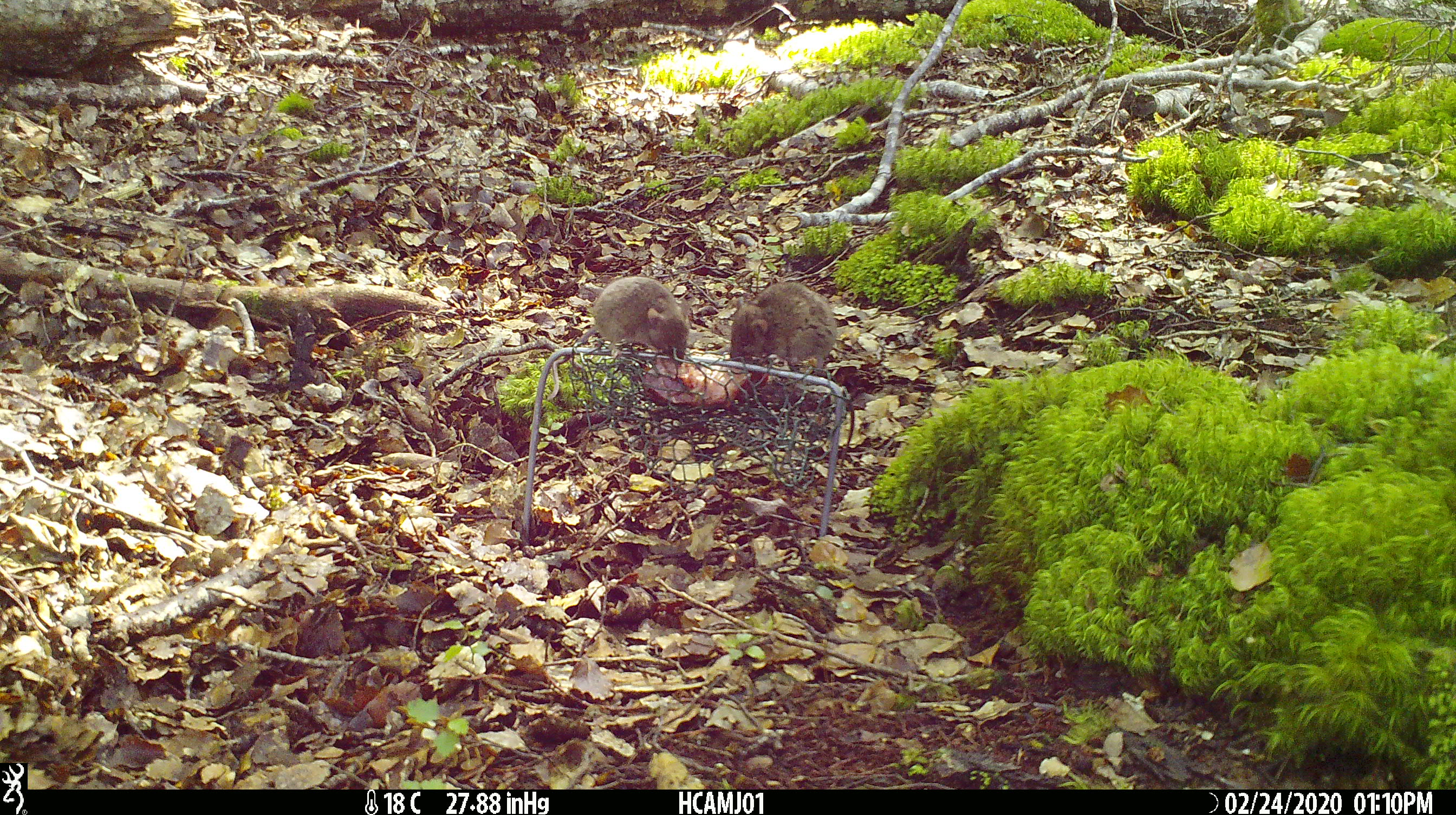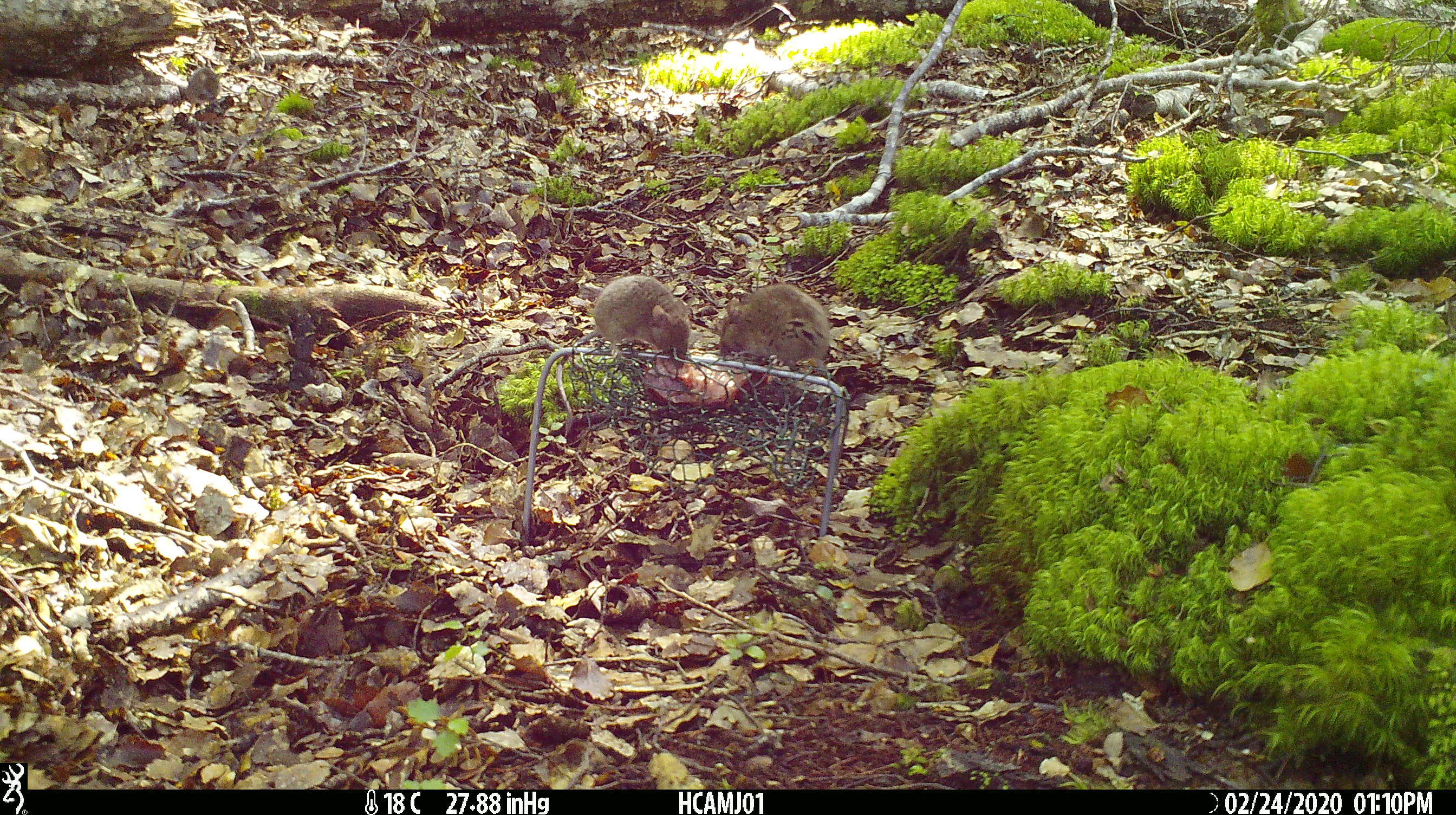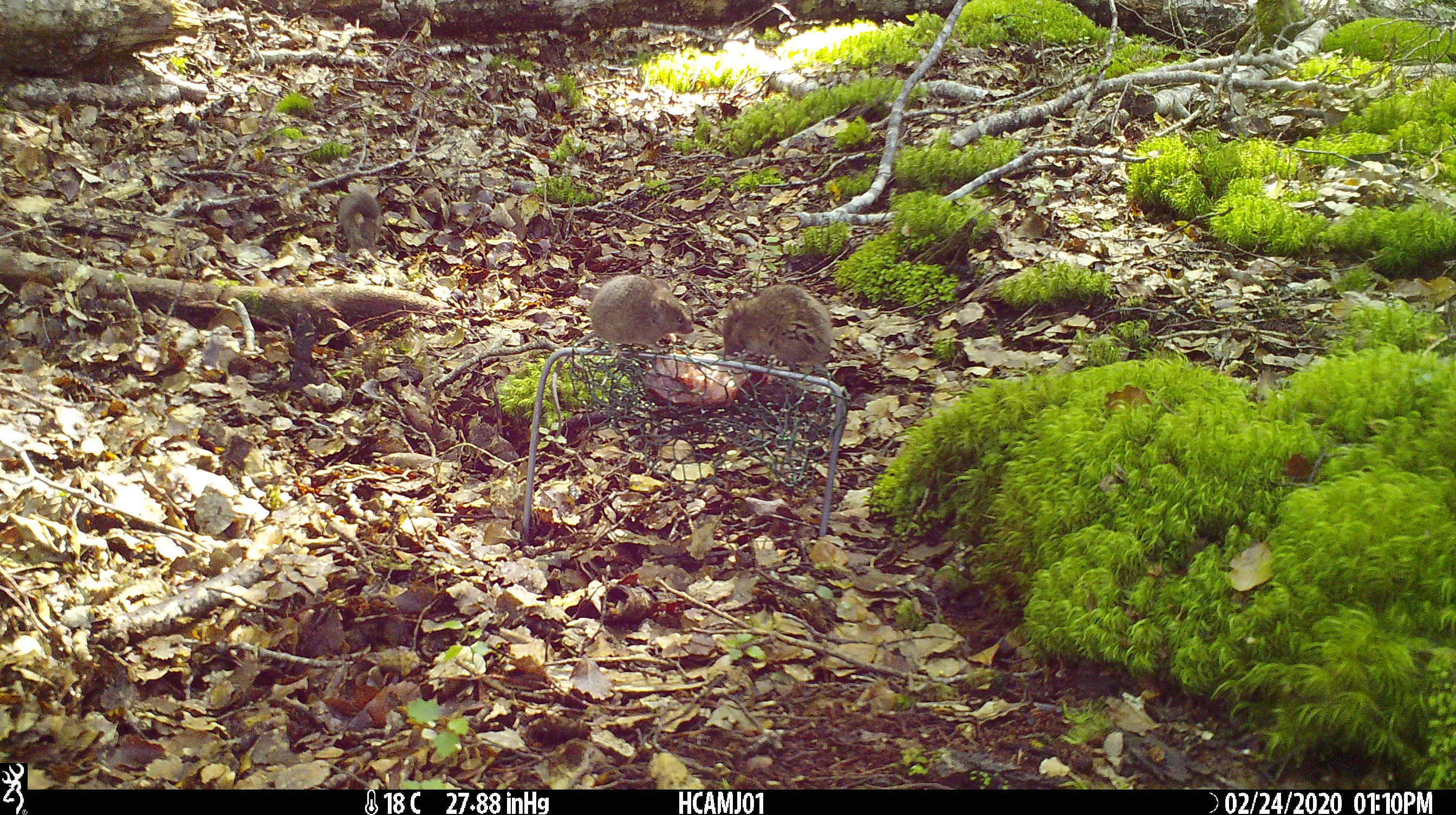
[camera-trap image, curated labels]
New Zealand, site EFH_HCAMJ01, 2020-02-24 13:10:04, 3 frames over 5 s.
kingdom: Animalia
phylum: Chordata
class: Mammalia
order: Rodentia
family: Muridae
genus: Mus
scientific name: Mus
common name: mouse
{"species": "mouse (Mus)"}